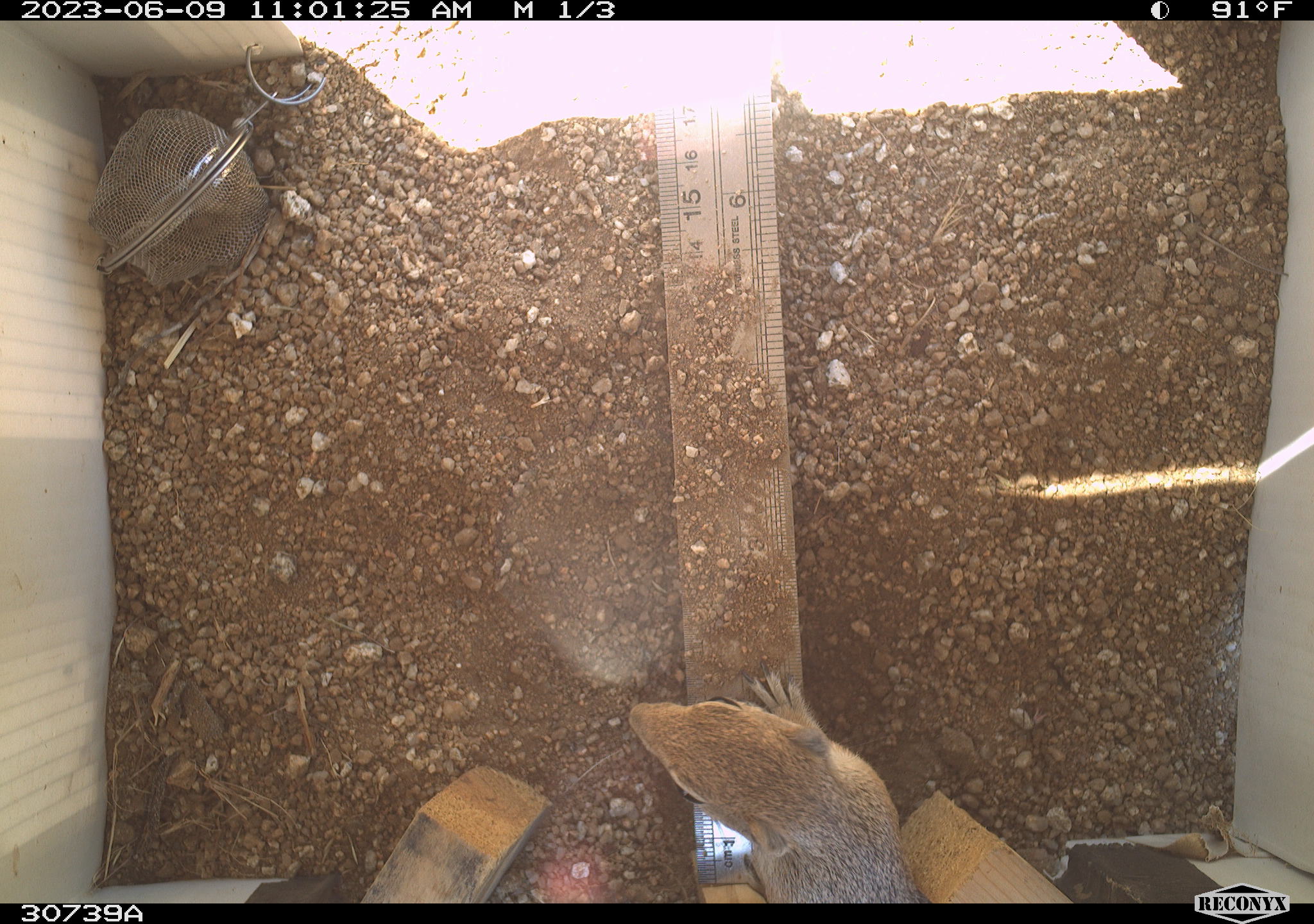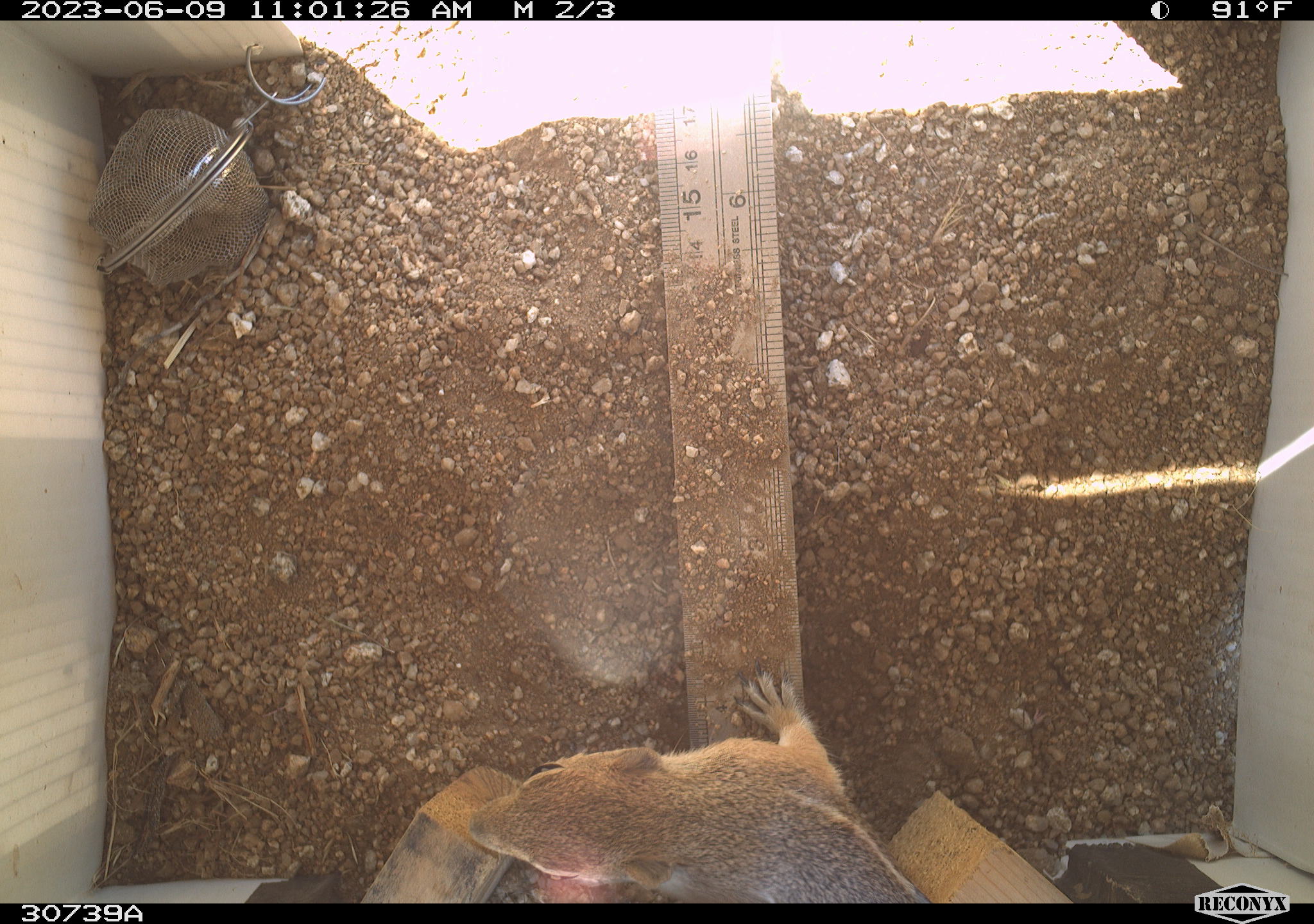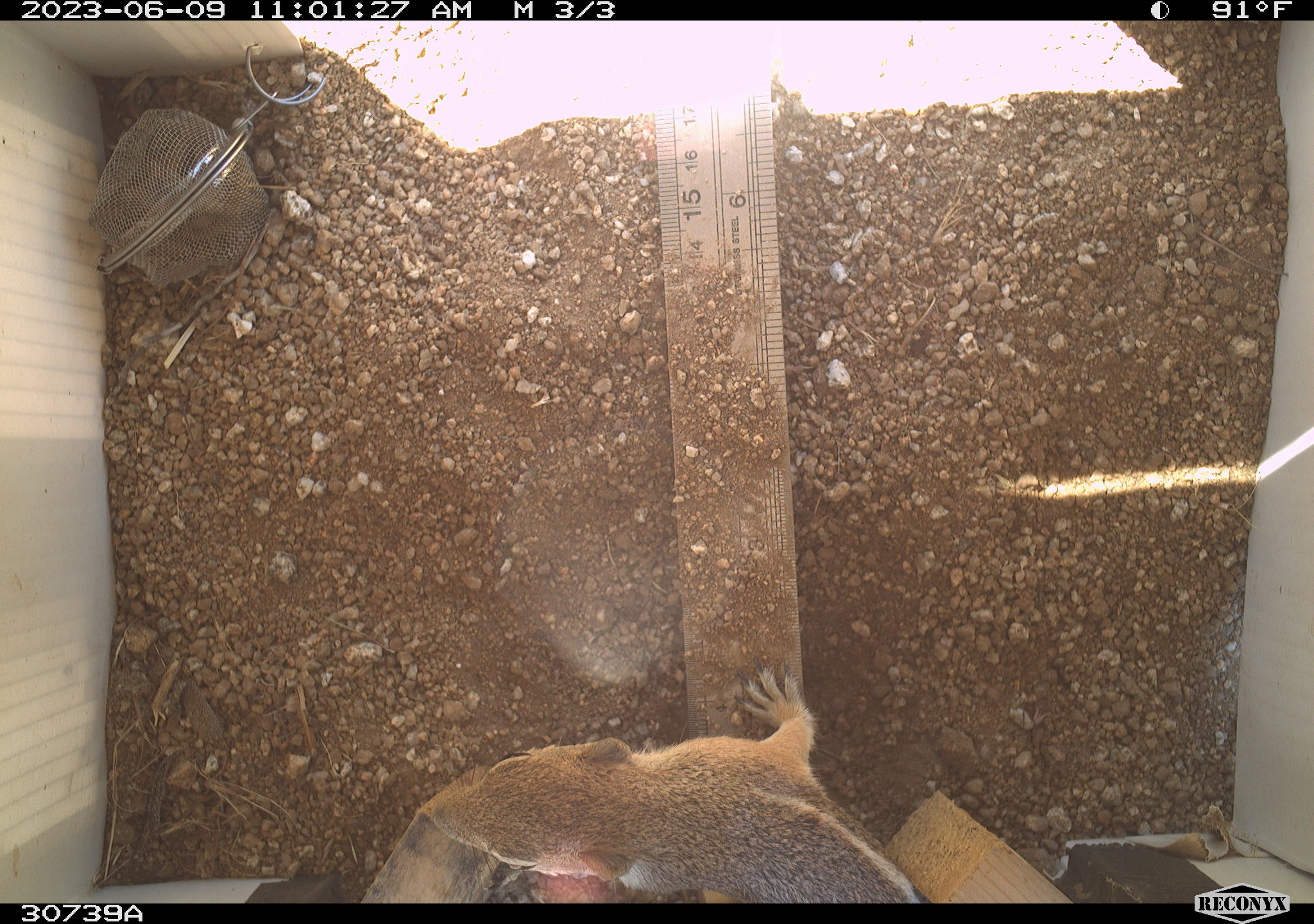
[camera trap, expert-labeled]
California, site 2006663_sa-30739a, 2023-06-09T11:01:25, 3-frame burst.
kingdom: Animalia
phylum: Chordata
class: Mammalia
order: Rodentia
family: Sciuridae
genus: Ammospermophilus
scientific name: Ammospermophilus leucurus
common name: white-tailed antelope squirrel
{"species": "white-tailed antelope squirrel (Ammospermophilus leucurus)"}